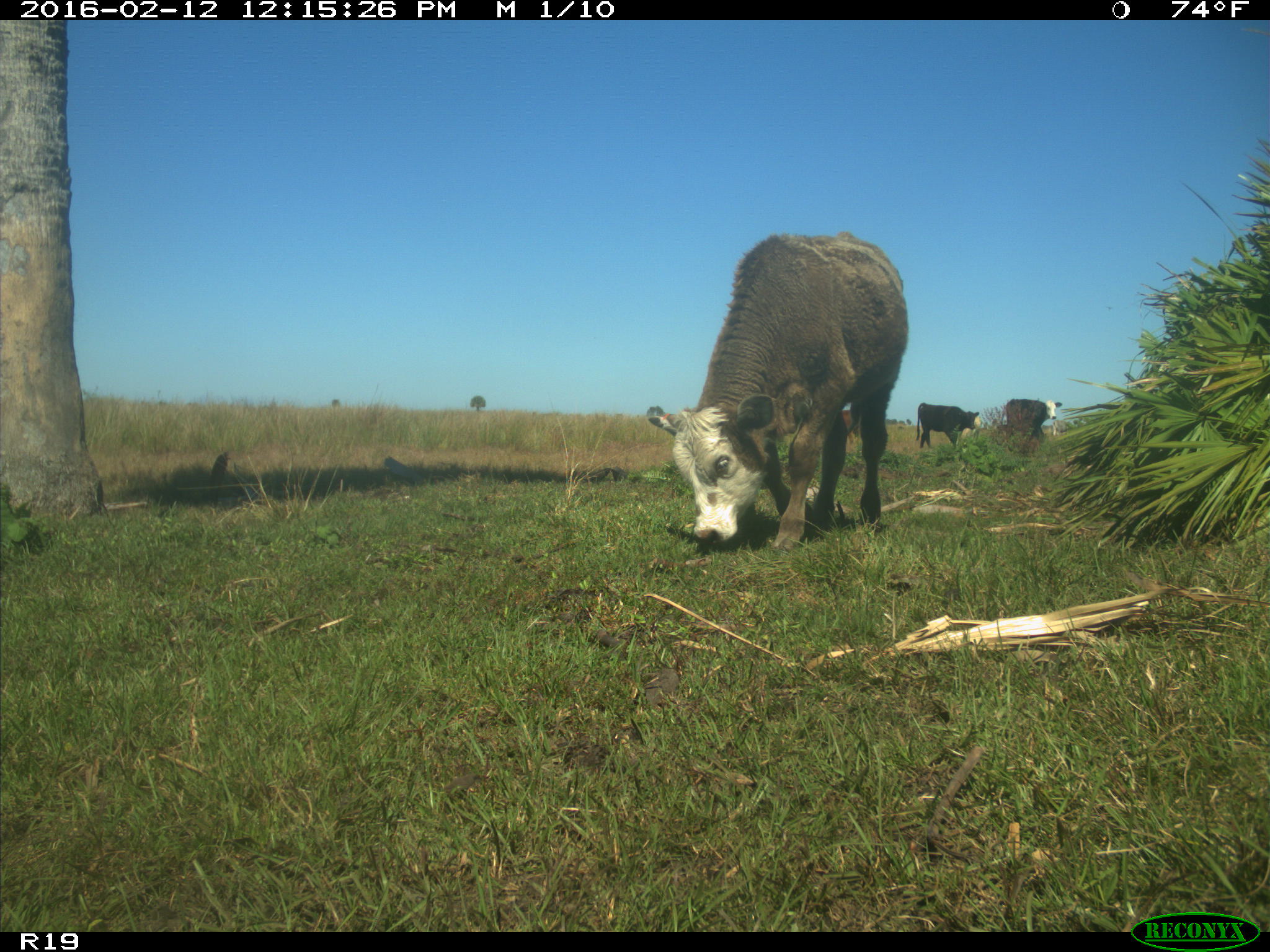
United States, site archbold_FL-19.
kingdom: Animalia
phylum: Chordata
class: Mammalia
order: Artiodactyla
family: Bovidae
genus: Bos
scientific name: Bos taurus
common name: domestic cow